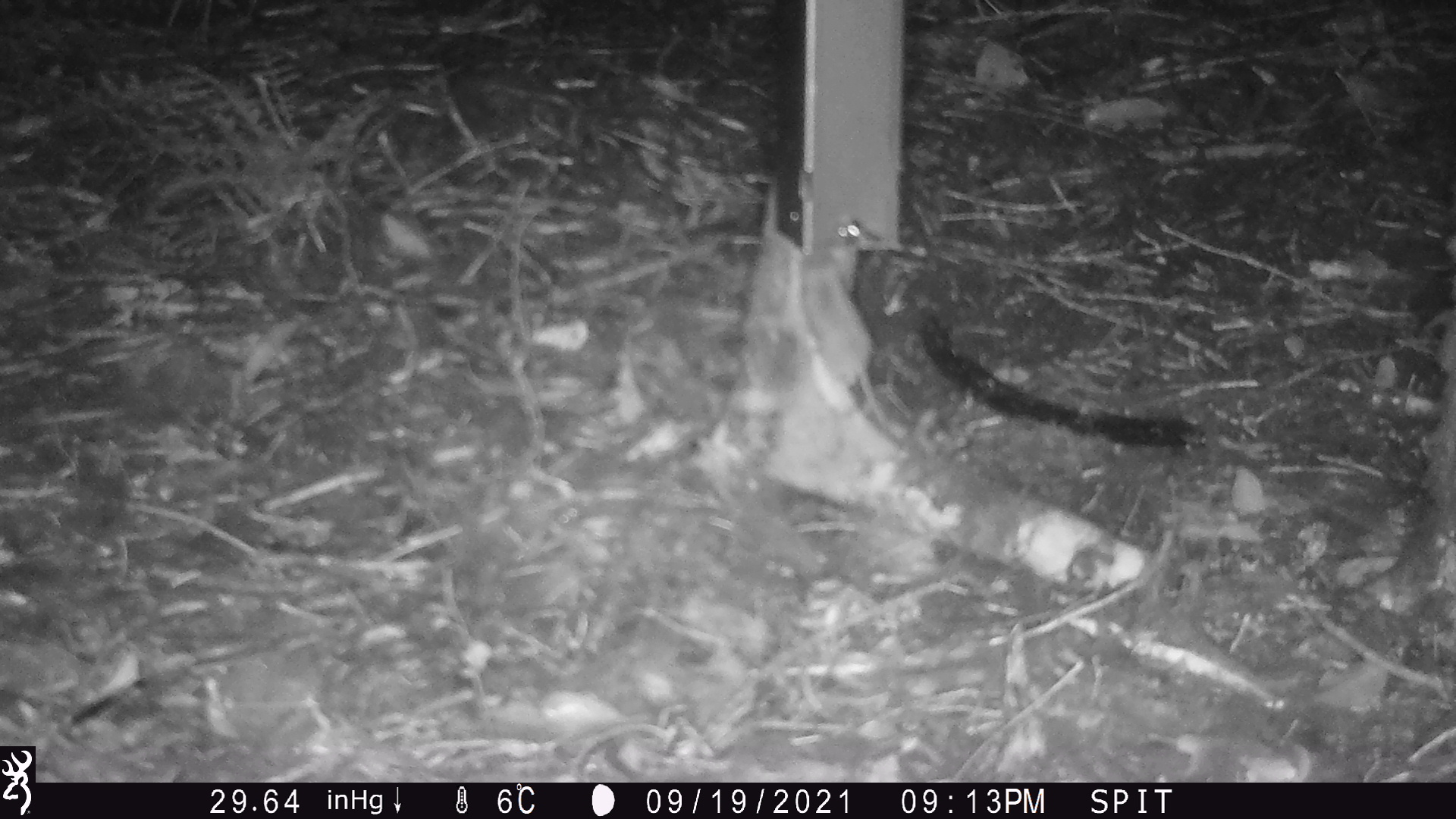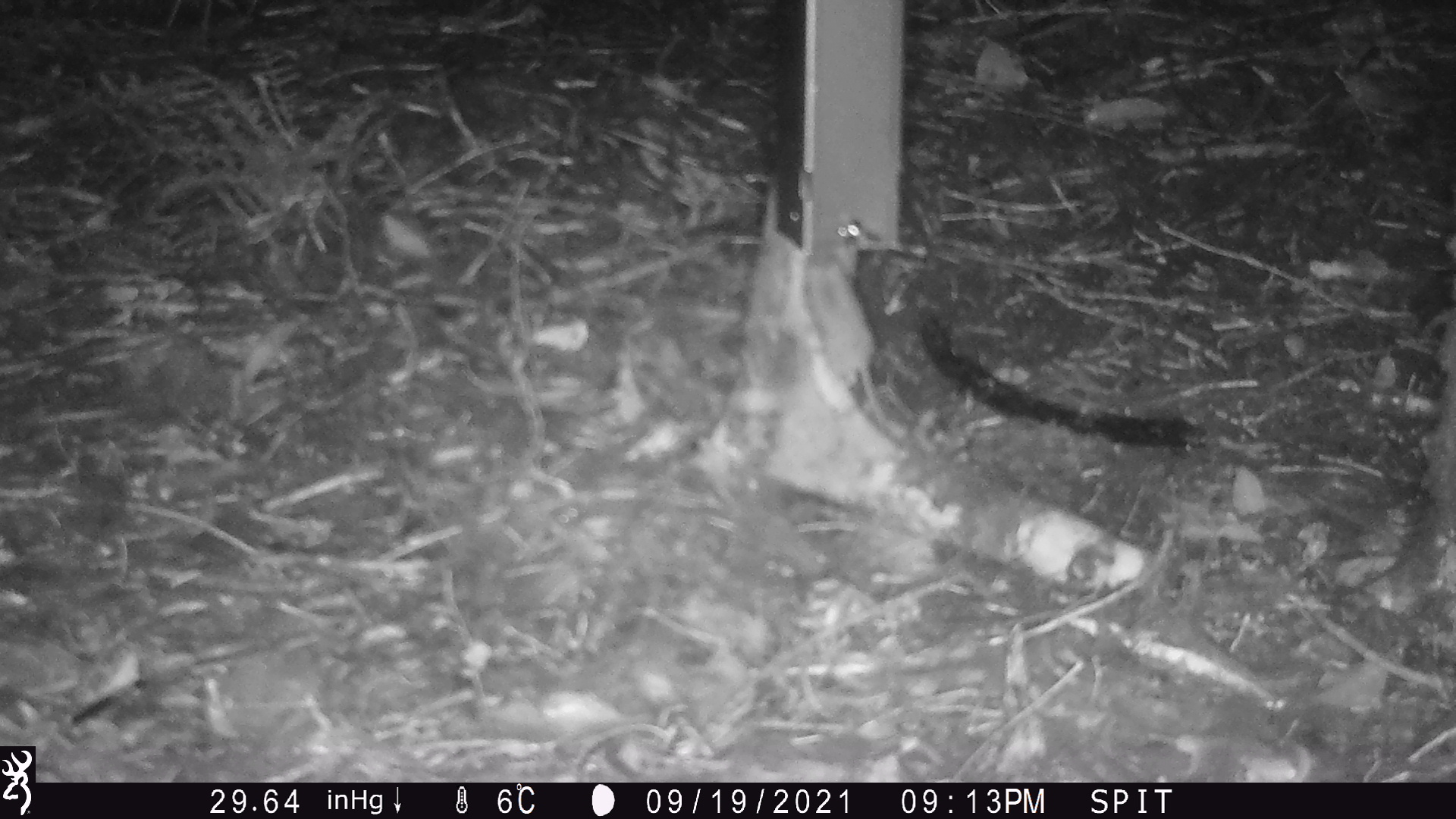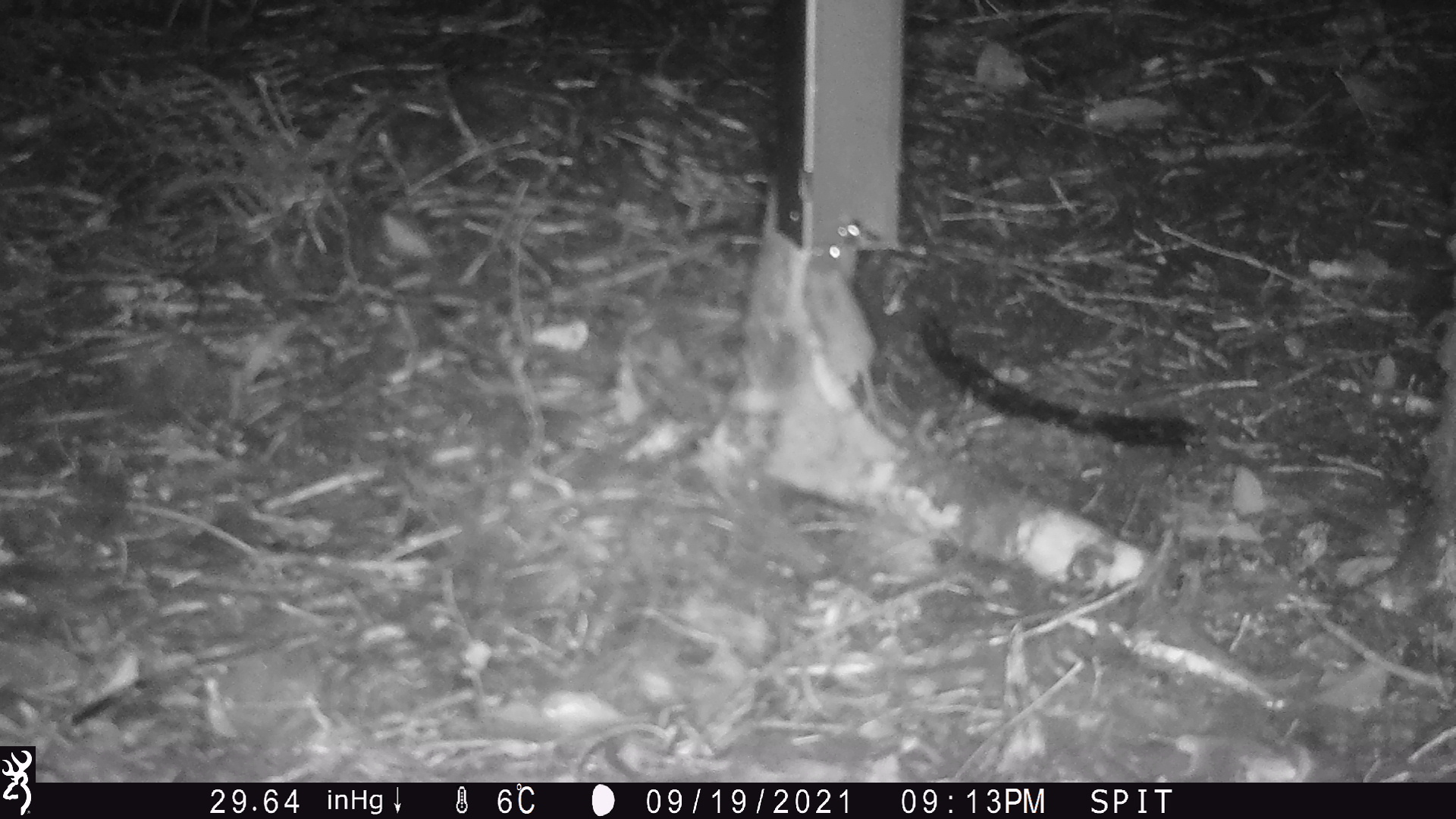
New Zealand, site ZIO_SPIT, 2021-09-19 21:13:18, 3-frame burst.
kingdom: Animalia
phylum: Chordata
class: Mammalia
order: Rodentia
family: Muridae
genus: Mus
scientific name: Mus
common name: mouse